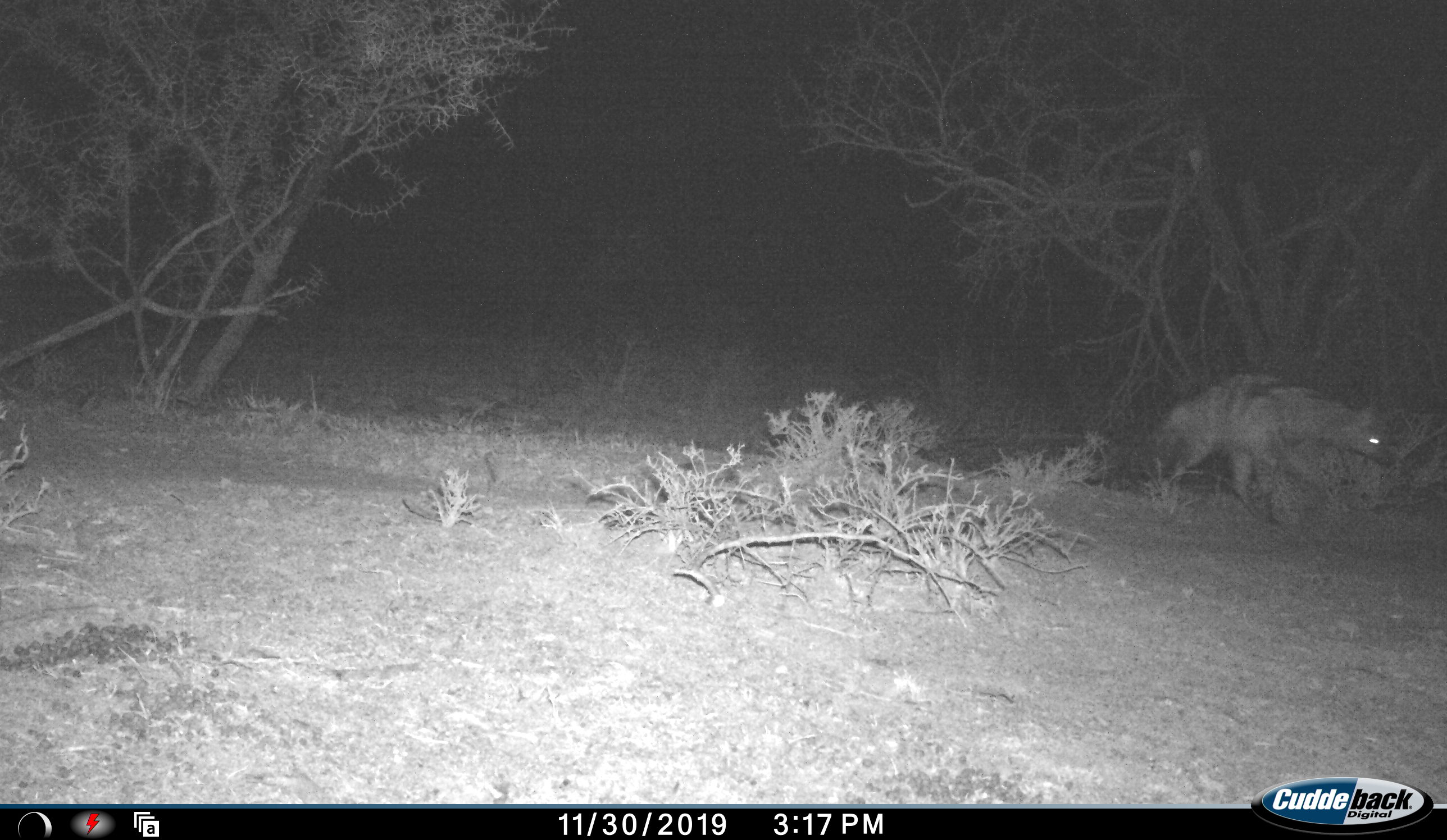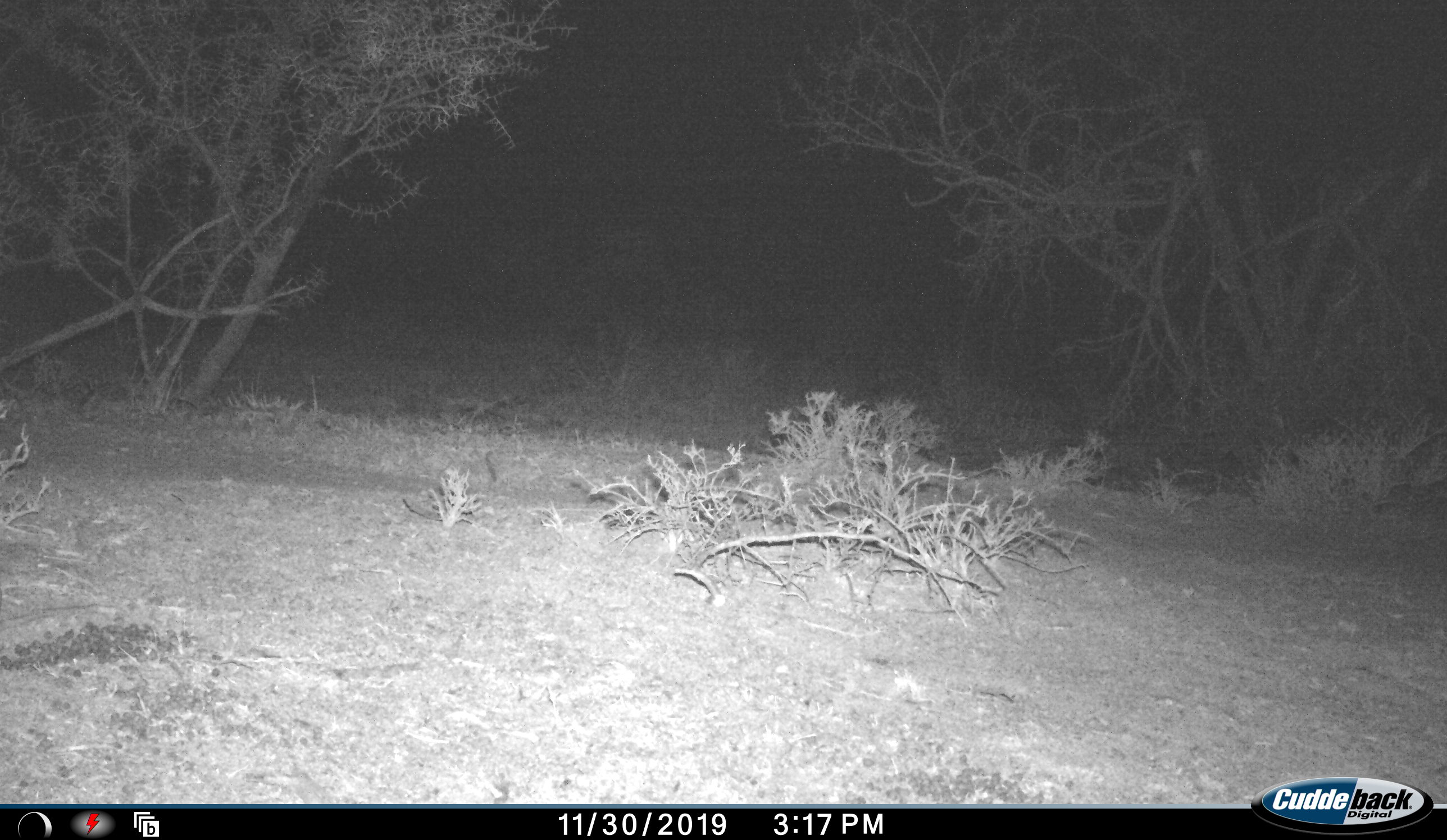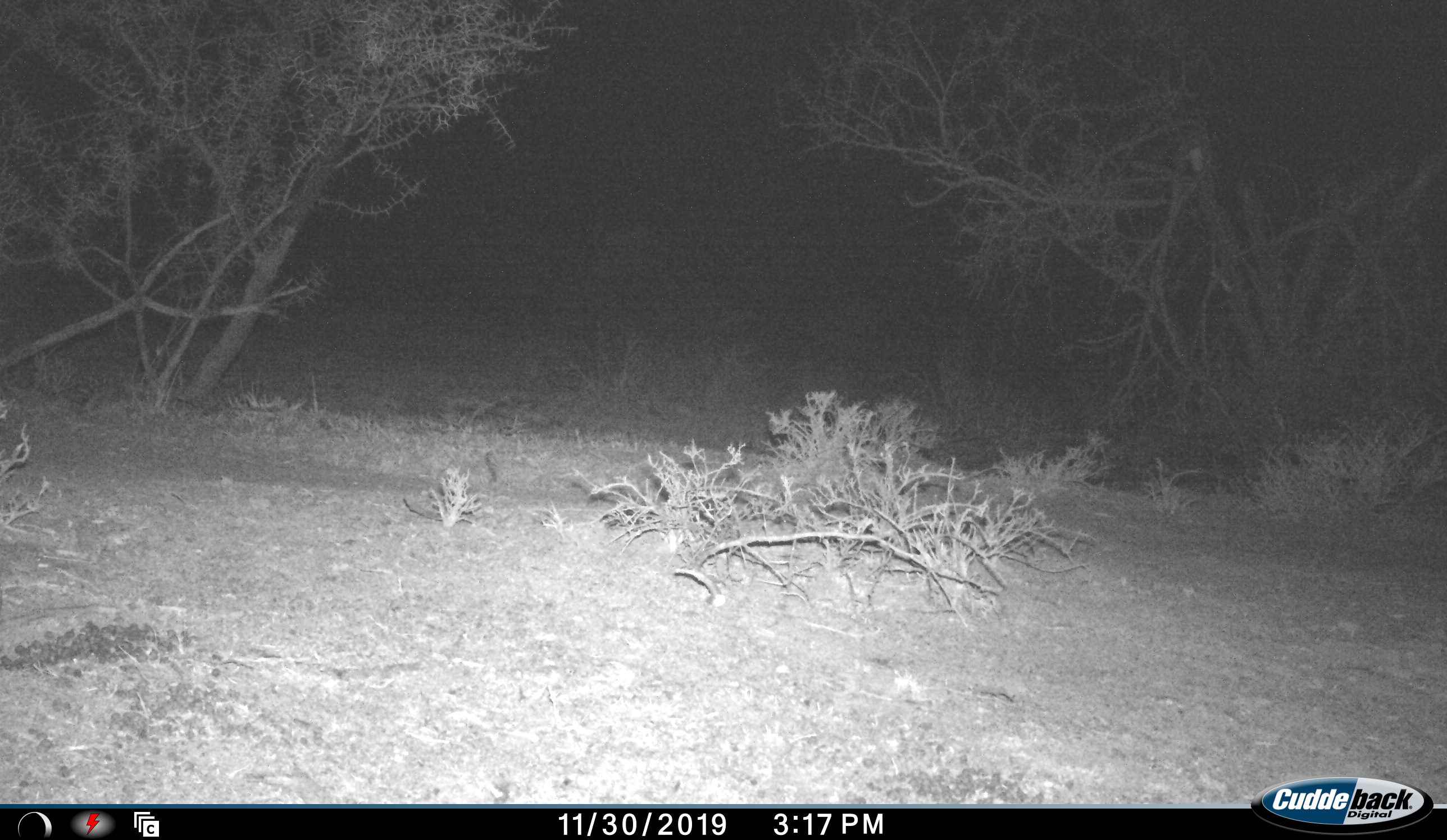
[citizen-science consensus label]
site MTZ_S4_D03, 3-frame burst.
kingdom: Animalia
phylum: Chordata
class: Mammalia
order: Carnivora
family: Hyaenidae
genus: Proteles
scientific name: Proteles cristatus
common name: aardwolf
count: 1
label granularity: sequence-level